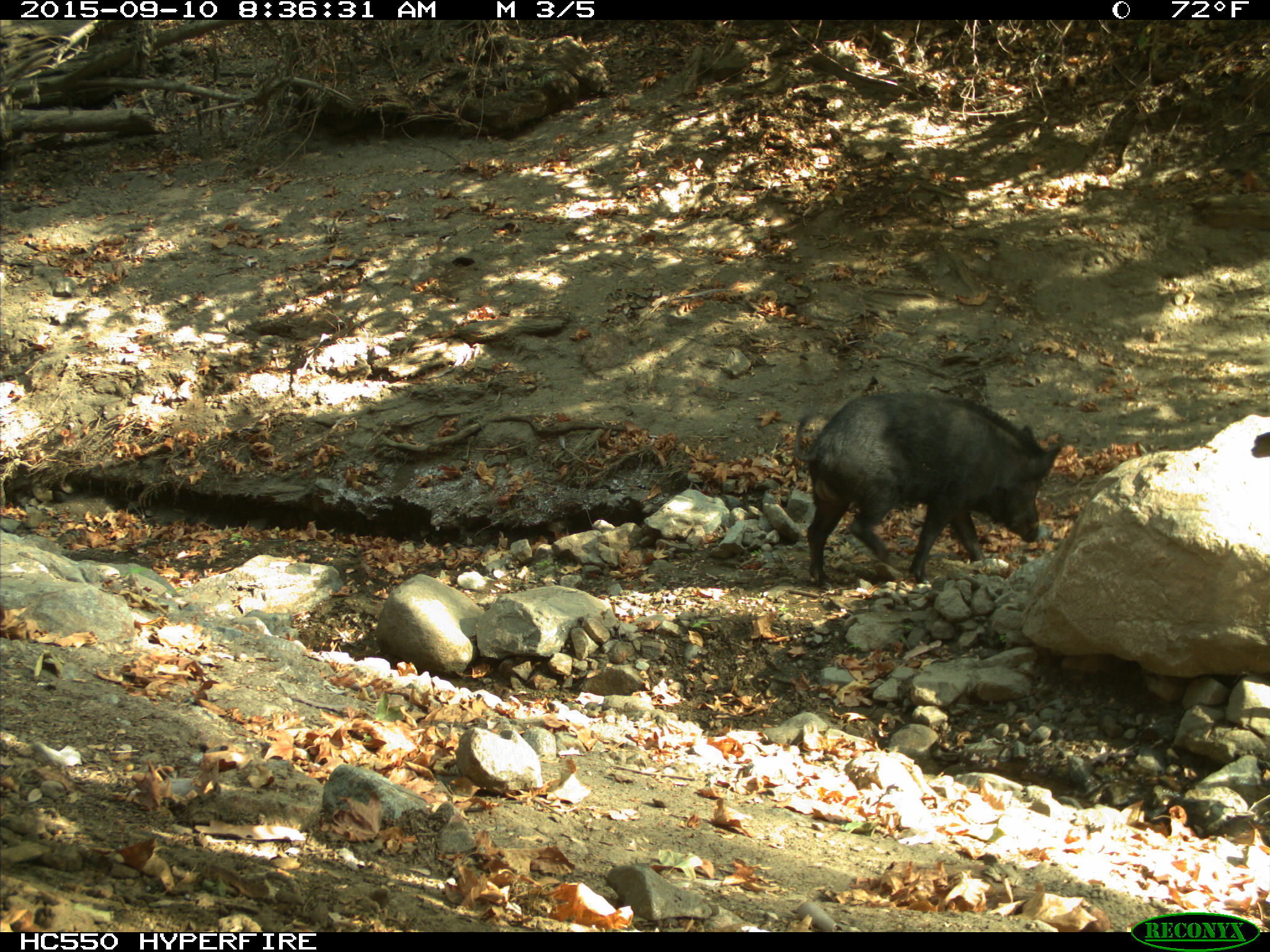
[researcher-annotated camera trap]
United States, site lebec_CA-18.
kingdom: Animalia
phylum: Chordata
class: Mammalia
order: Artiodactyla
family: Suidae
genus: Sus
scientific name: Sus scrofa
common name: wild boar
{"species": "Sus scrofa (wild boar)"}